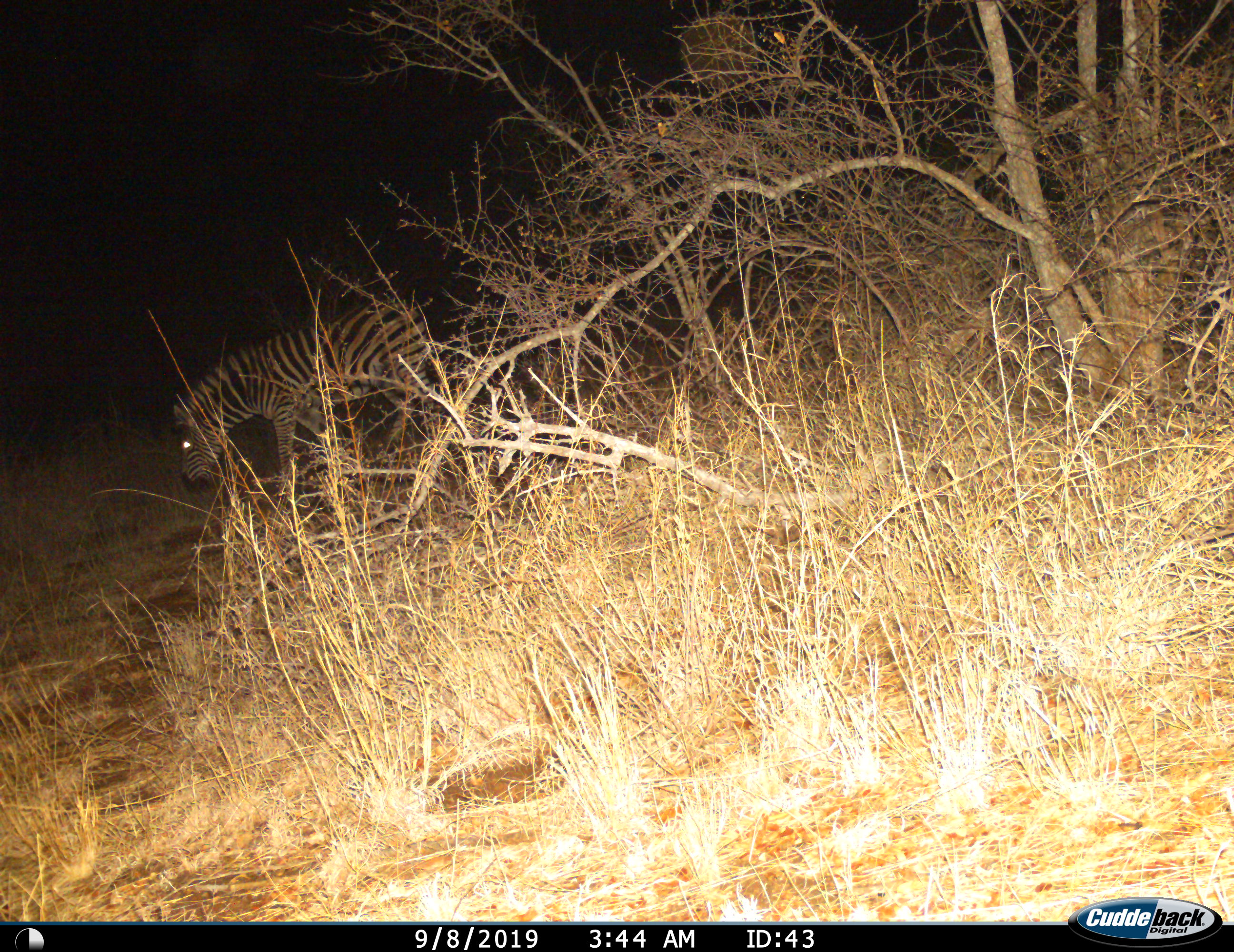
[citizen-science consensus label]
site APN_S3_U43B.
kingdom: Animalia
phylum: Chordata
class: Mammalia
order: Perissodactyla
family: Equidae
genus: Equus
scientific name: Equus quagga burchellii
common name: burchell's zebra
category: zebraburchells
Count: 1.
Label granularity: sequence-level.